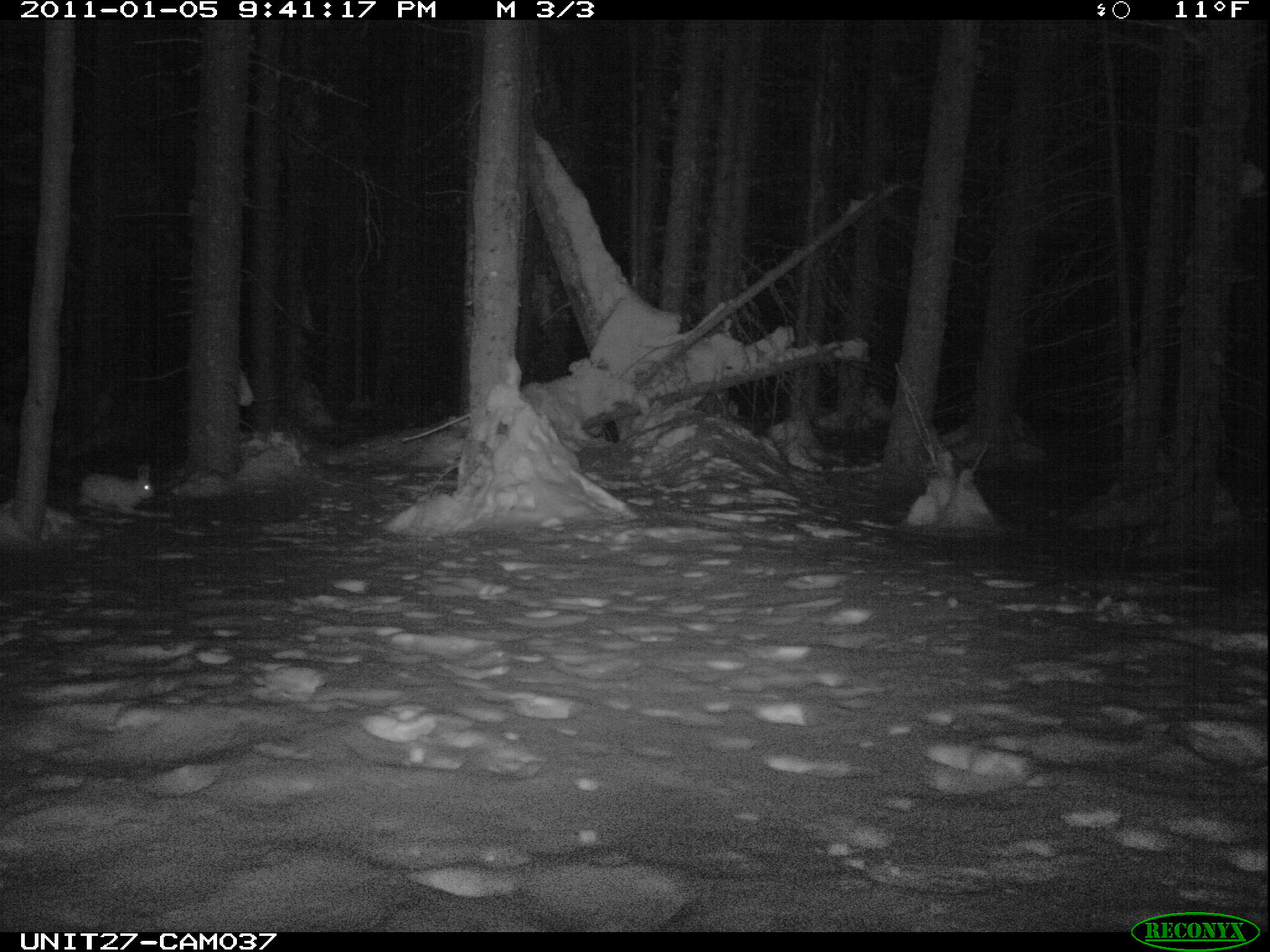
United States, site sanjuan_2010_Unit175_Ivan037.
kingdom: Animalia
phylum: Chordata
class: Mammalia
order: Lagomorpha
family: Leporidae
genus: Lepus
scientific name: Lepus americanus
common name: snowshoe hare